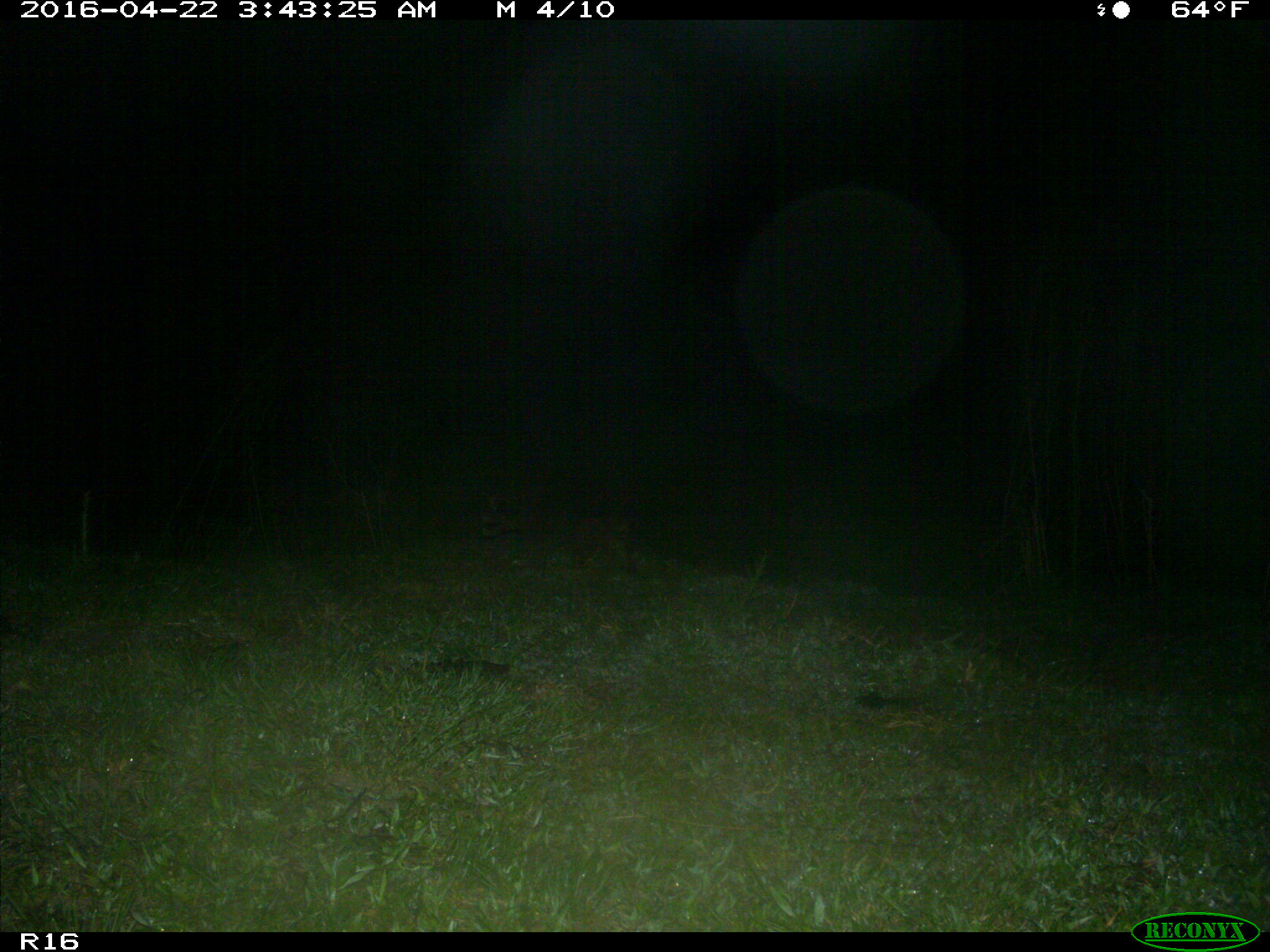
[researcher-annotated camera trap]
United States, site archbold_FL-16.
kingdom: Animalia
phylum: Chordata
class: Mammalia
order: Carnivora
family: Procyonidae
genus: Procyon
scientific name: Procyon lotor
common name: common raccoon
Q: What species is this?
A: Procyon lotor (common raccoon).